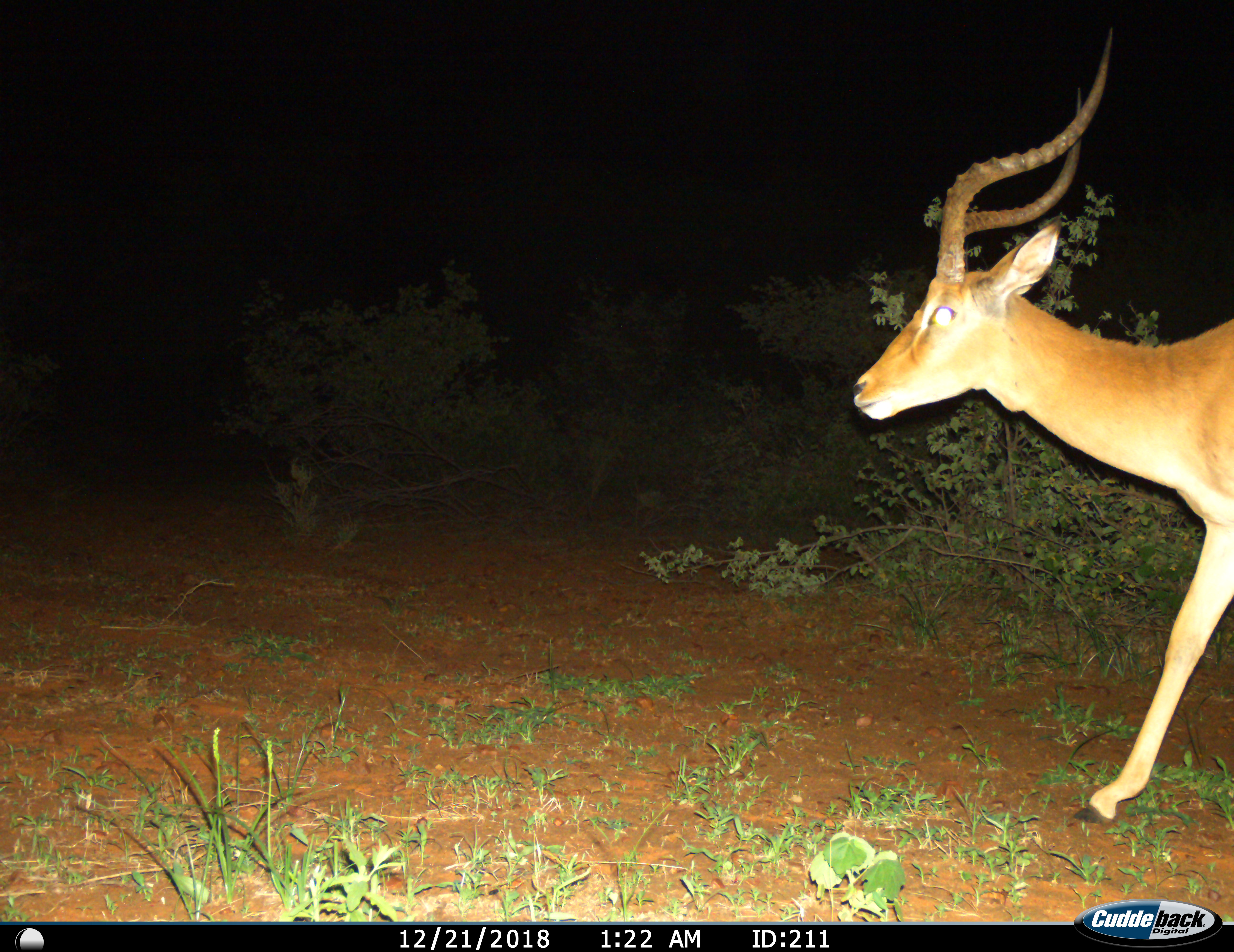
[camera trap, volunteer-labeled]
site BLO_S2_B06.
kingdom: Animalia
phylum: Chordata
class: Mammalia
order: Artiodactyla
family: Bovidae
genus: Aepyceros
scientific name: Aepyceros melampus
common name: impala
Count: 1.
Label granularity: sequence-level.